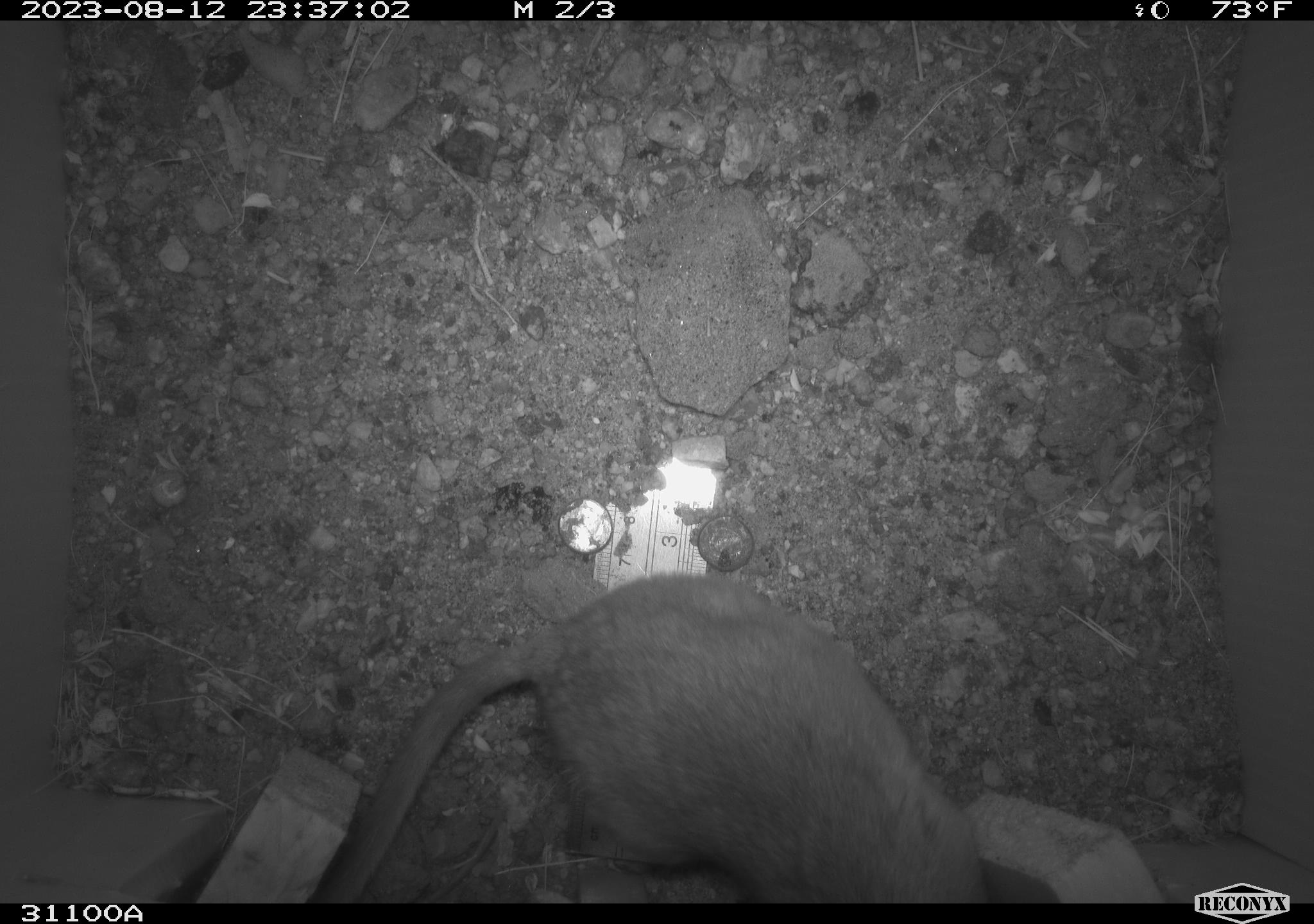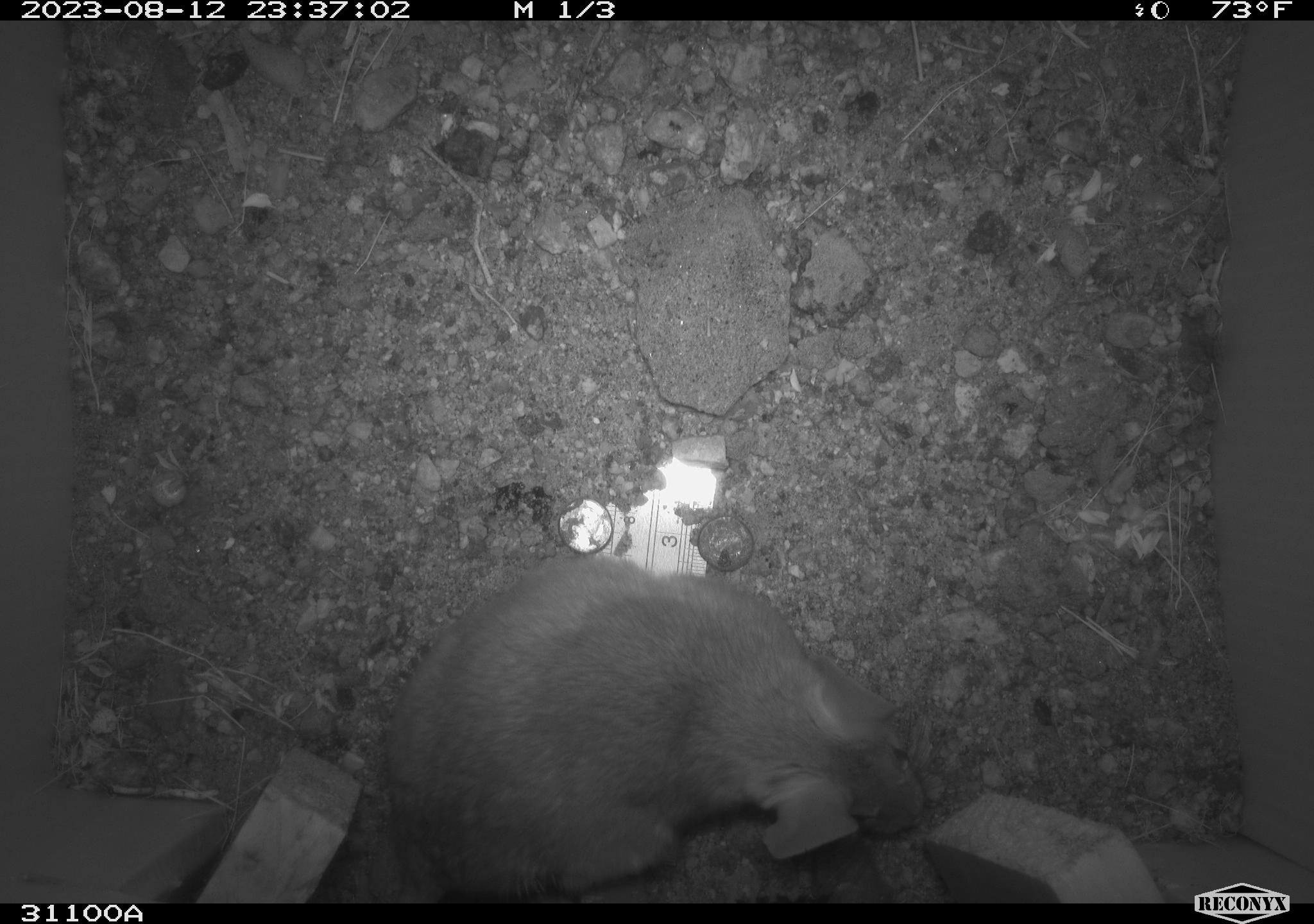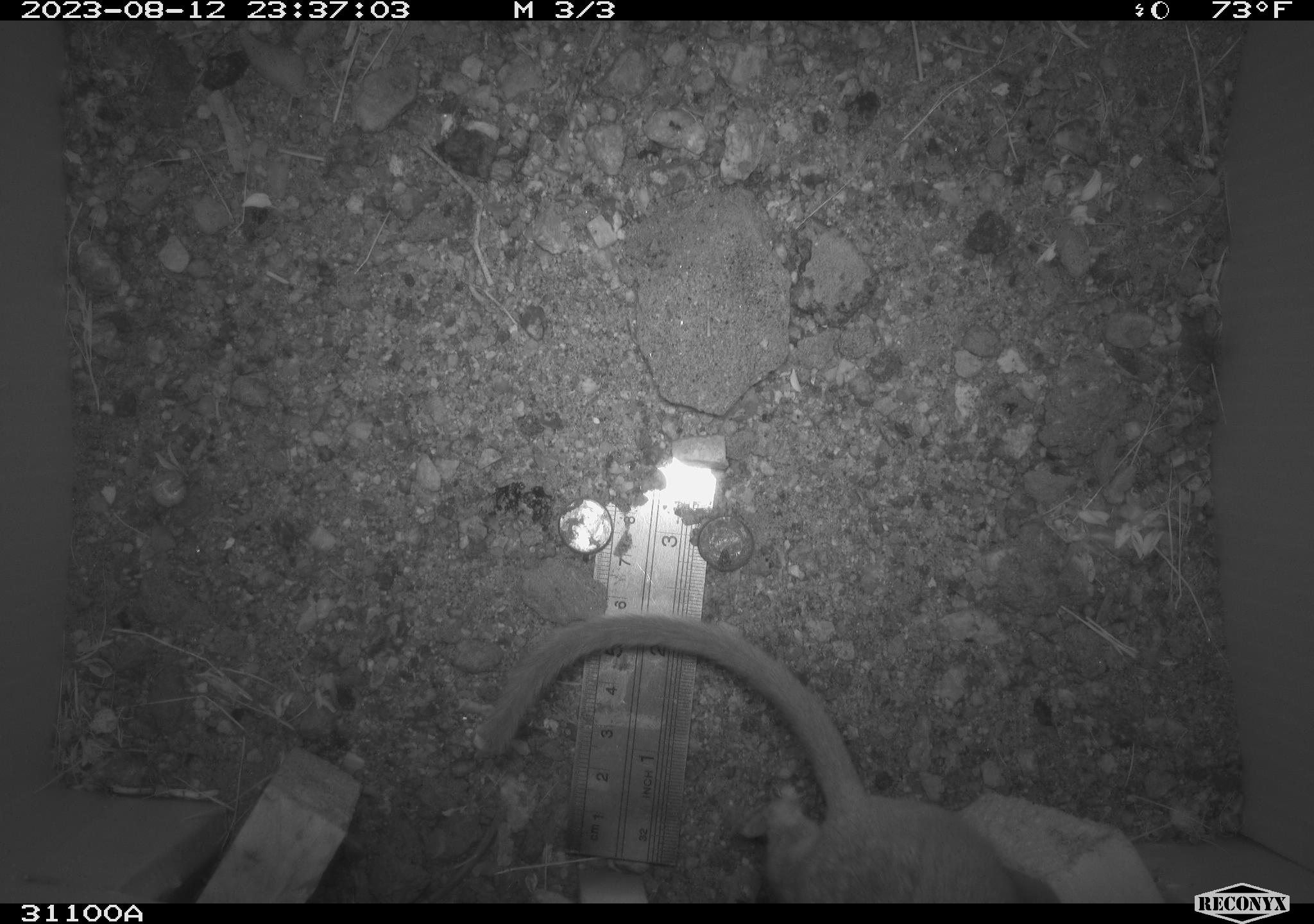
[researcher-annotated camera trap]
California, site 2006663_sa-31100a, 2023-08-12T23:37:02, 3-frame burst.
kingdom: Animalia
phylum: Chordata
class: Mammalia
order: Rodentia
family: Cricetidae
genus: Neotoma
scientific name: Neotoma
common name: pack rat or woodrat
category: neotoma species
Neotoma species (pack rat or woodrat) (Neotoma).